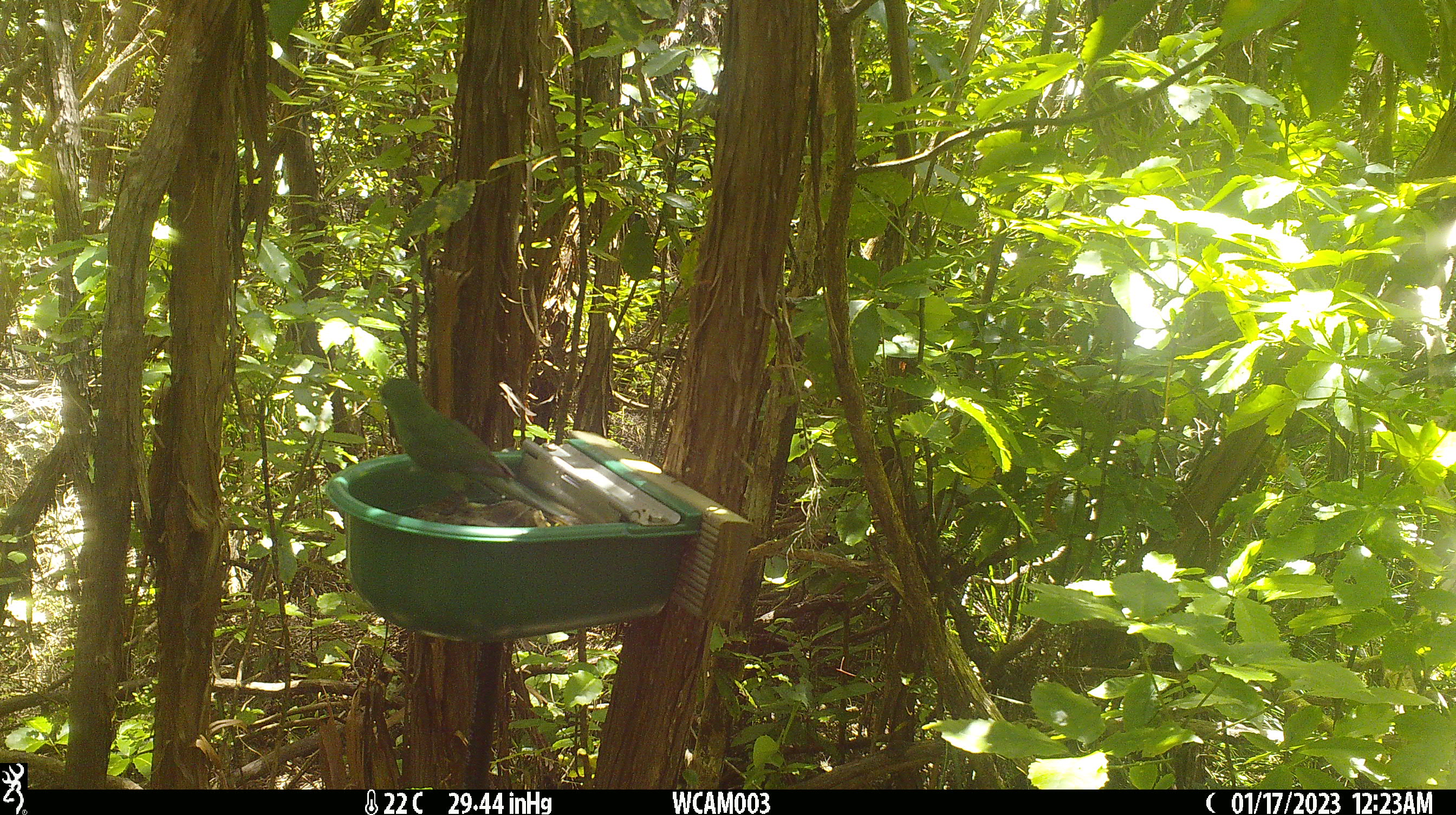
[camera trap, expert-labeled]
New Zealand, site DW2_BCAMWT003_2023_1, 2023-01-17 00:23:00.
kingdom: Animalia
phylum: Chordata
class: Aves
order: Psittaciformes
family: Psittaculidae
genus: Cyanoramphus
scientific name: Cyanoramphus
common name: parakeet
Parakeet (Cyanoramphus).